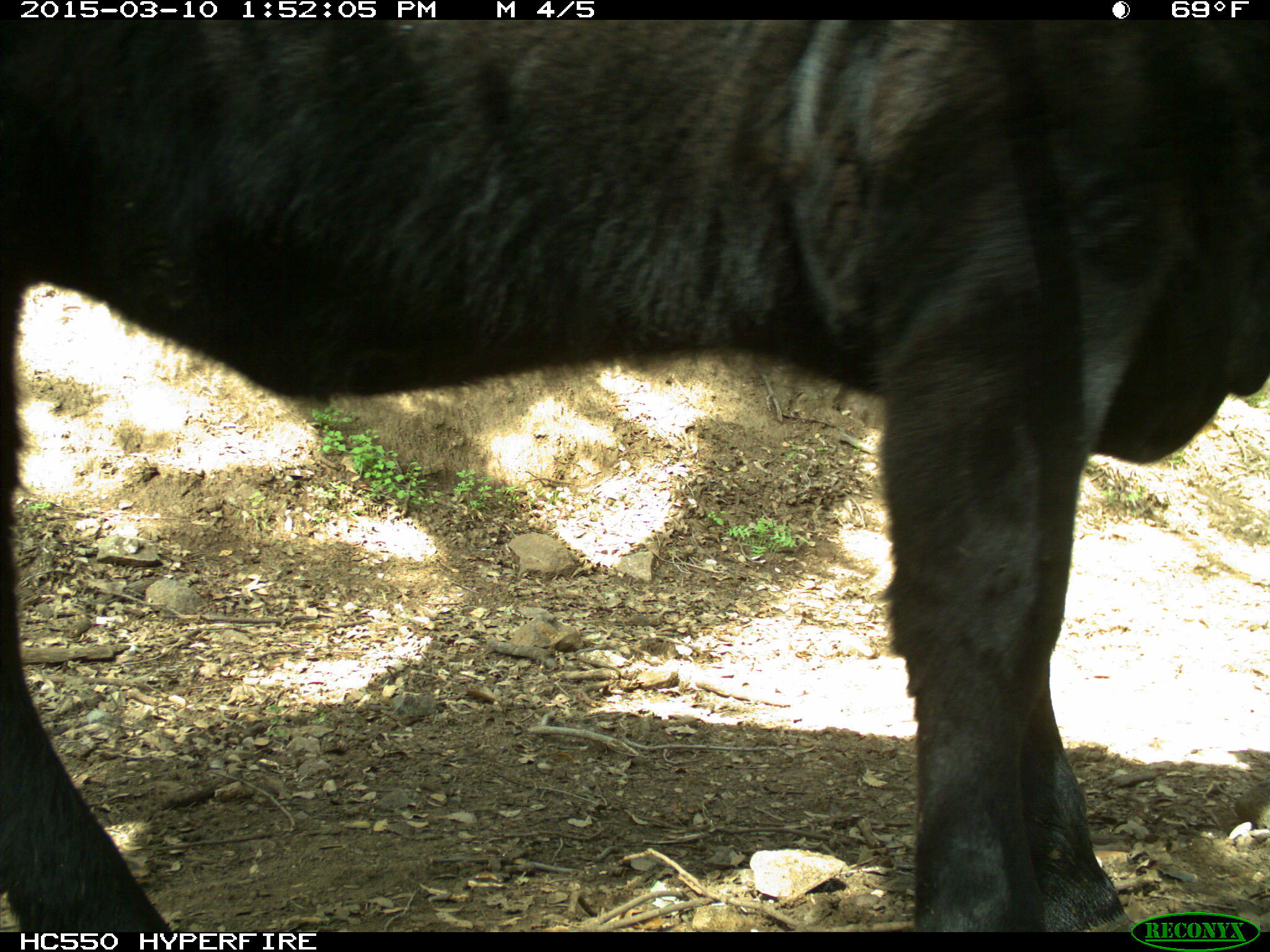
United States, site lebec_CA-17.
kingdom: Animalia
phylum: Chordata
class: Mammalia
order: Artiodactyla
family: Bovidae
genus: Bos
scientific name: Bos taurus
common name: domestic cow